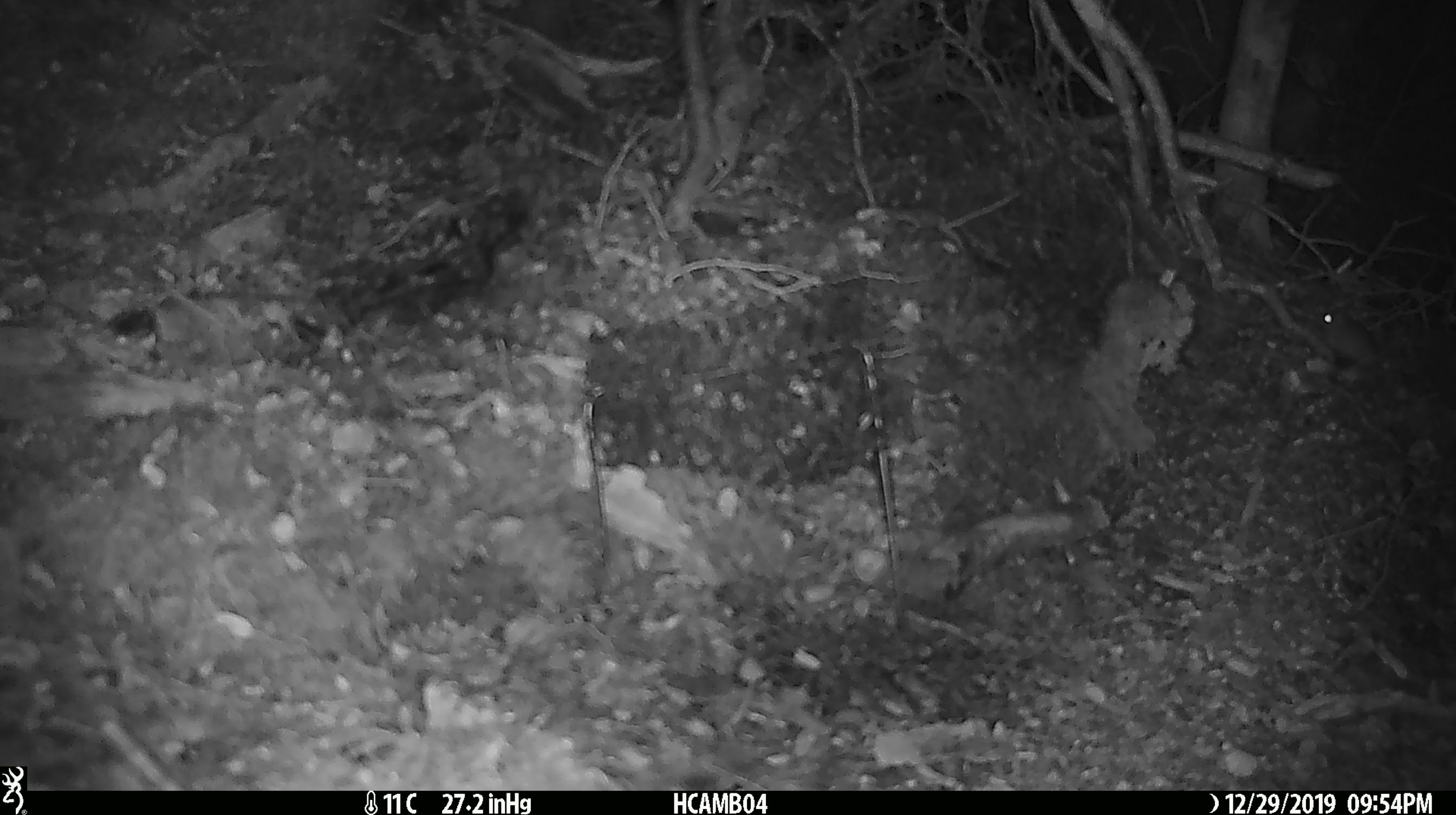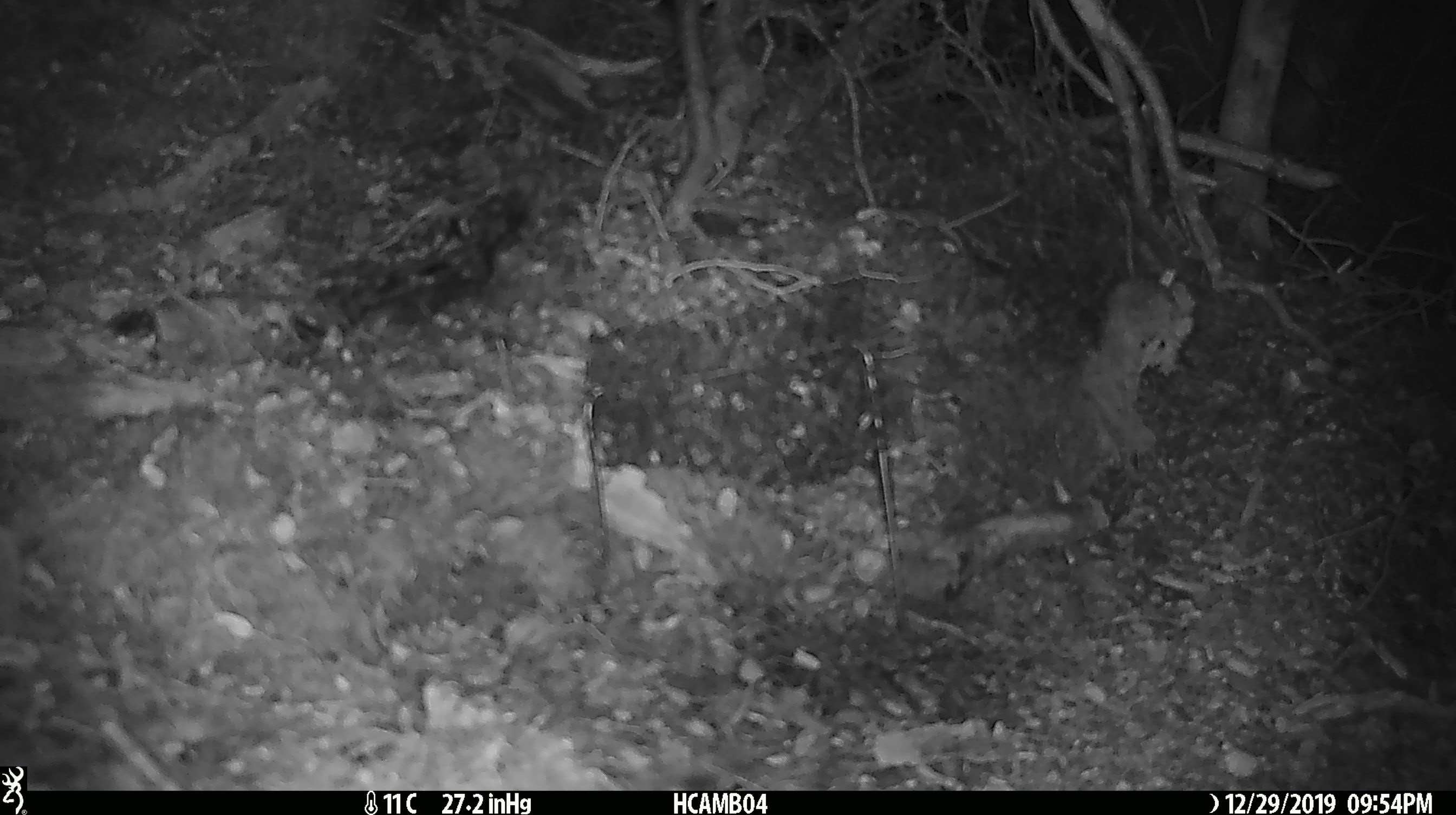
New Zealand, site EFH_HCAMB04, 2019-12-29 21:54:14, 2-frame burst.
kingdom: Animalia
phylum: Chordata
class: Mammalia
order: Rodentia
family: Muridae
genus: Mus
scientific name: Mus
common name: mouse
Mouse (Mus).